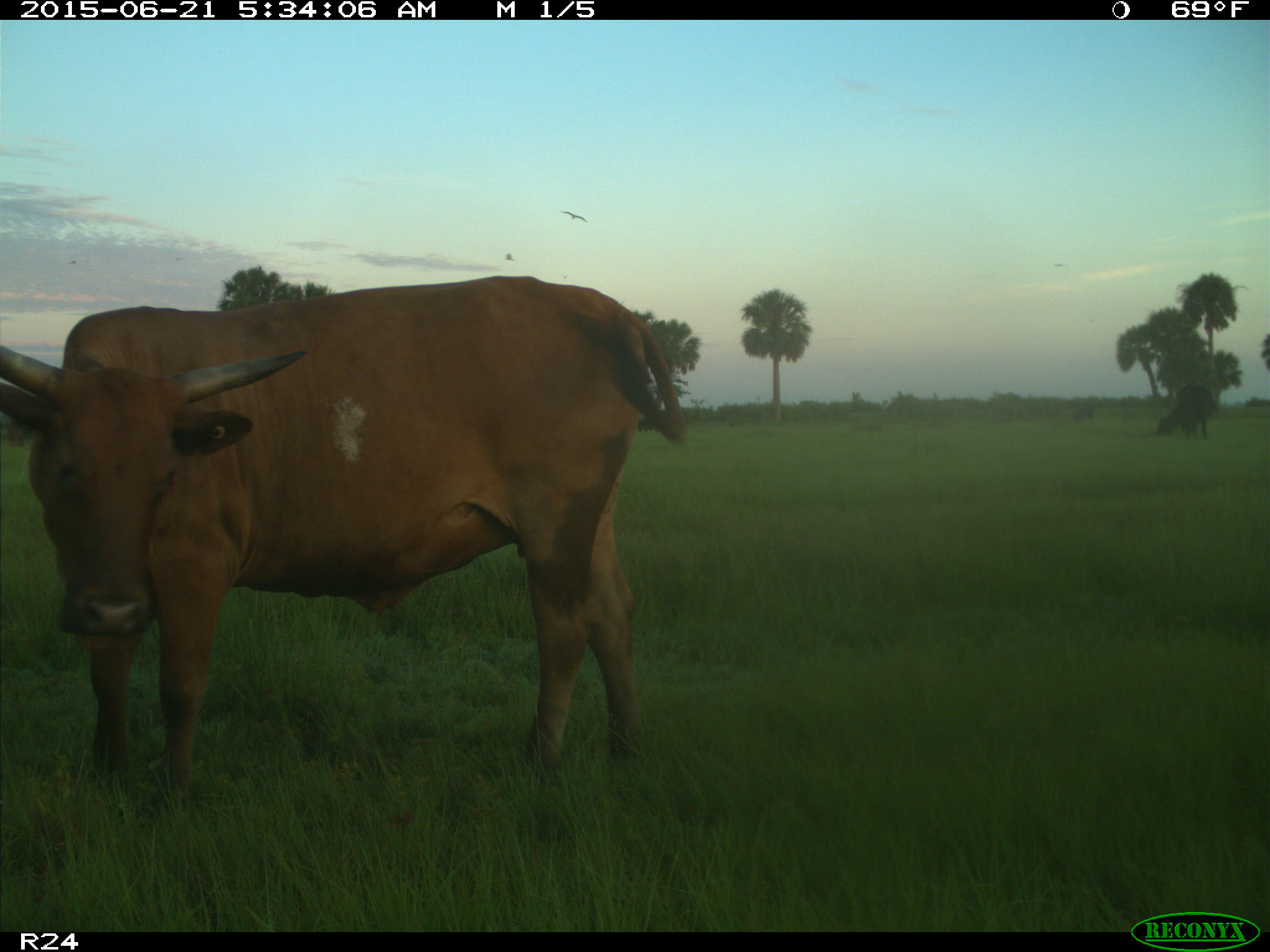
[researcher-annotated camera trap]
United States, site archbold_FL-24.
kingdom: Animalia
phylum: Chordata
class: Mammalia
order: Artiodactyla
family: Bovidae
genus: Bos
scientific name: Bos taurus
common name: domestic cow